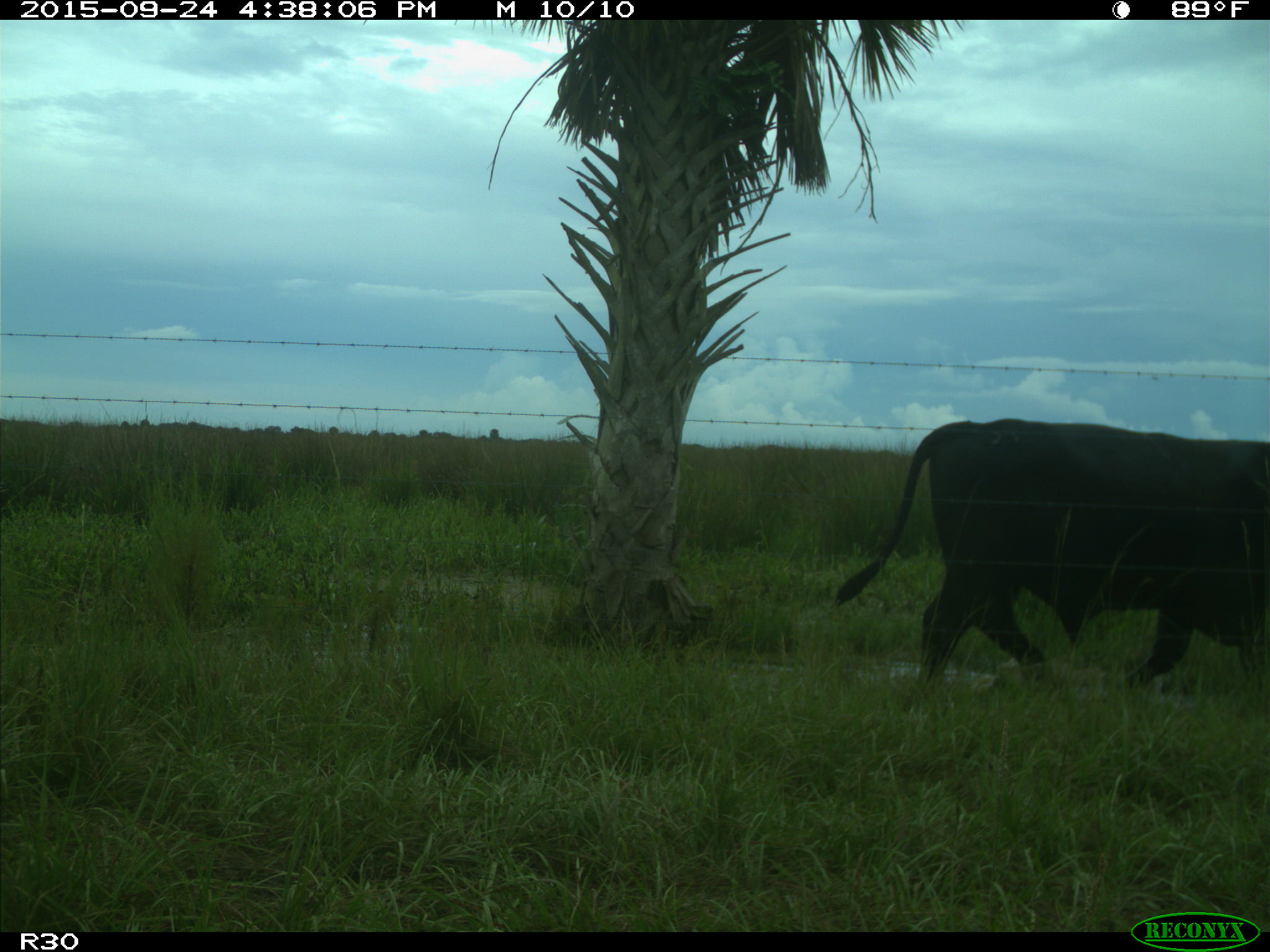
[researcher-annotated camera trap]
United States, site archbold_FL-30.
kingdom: Animalia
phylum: Chordata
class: Mammalia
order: Artiodactyla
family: Bovidae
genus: Bos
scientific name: Bos taurus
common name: domestic cow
Bos taurus (domestic cow).